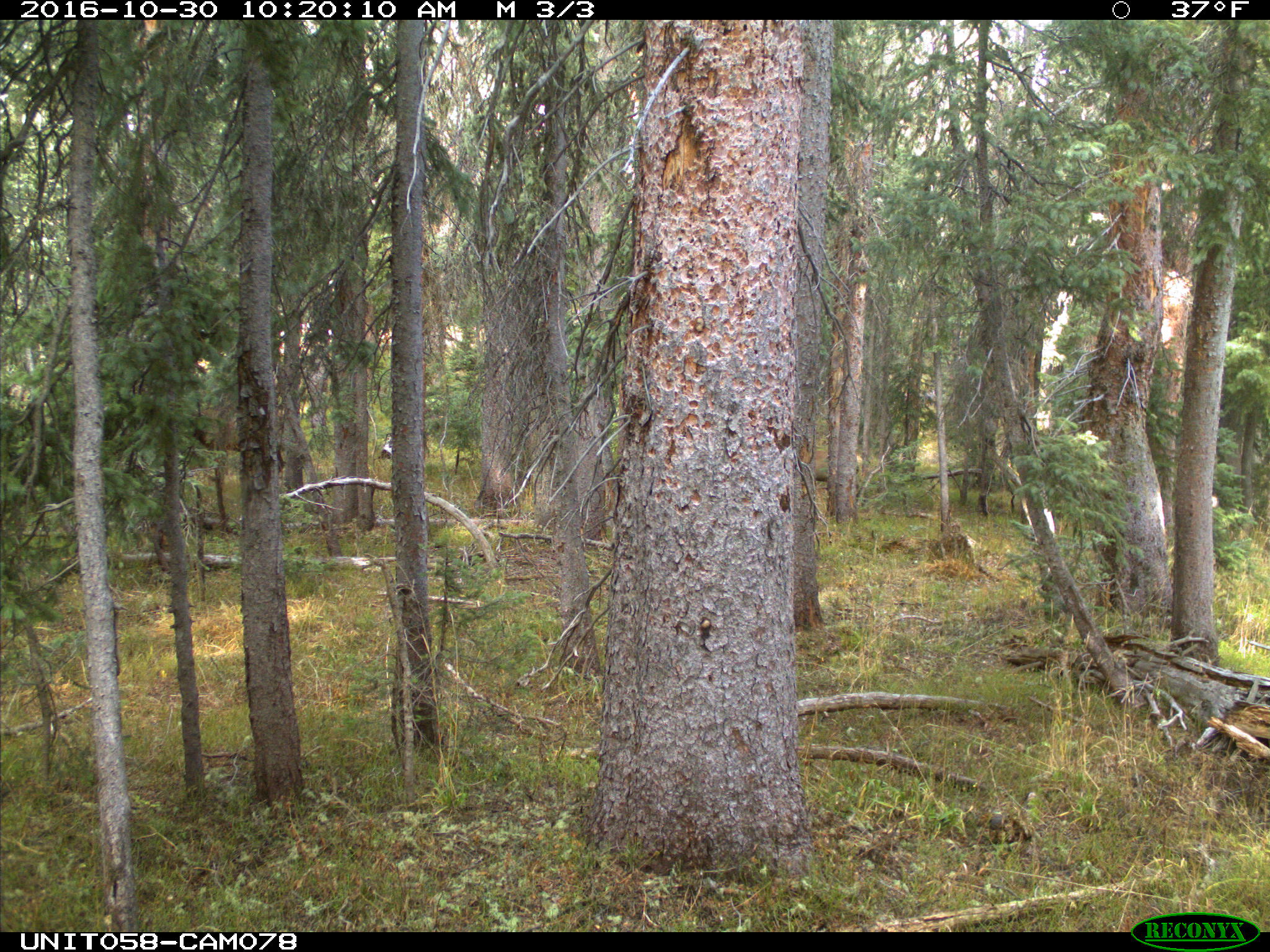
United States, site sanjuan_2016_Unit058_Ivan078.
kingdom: Animalia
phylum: Chordata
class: Mammalia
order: Artiodactyla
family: Cervidae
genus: Cervus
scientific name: Cervus elaphus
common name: red deer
Cervus elaphus (red deer).